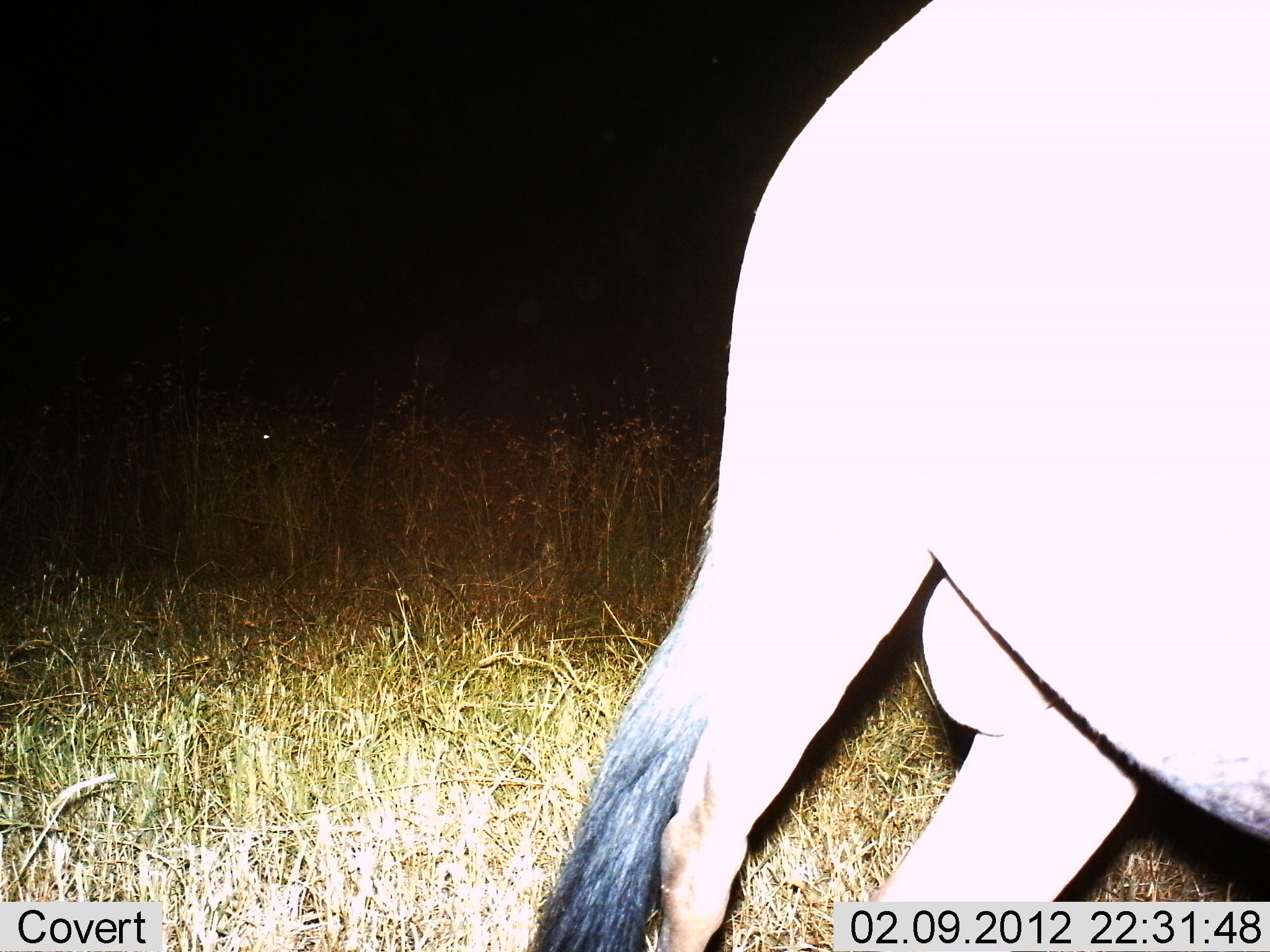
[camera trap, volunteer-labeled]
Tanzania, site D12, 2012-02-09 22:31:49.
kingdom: Animalia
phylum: Chordata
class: Mammalia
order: Artiodactyla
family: Bovidae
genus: Connochaetes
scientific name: Connochaetes taurinus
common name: blue wildebeest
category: wildebeest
Wildebeest (blue wildebeest) (Connochaetes taurinus), count 1. Behavior (volunteer vote fractions): standing 21%, resting 0%, moving 71%, interacting 0%. Young present (vote fraction): 0%. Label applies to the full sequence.